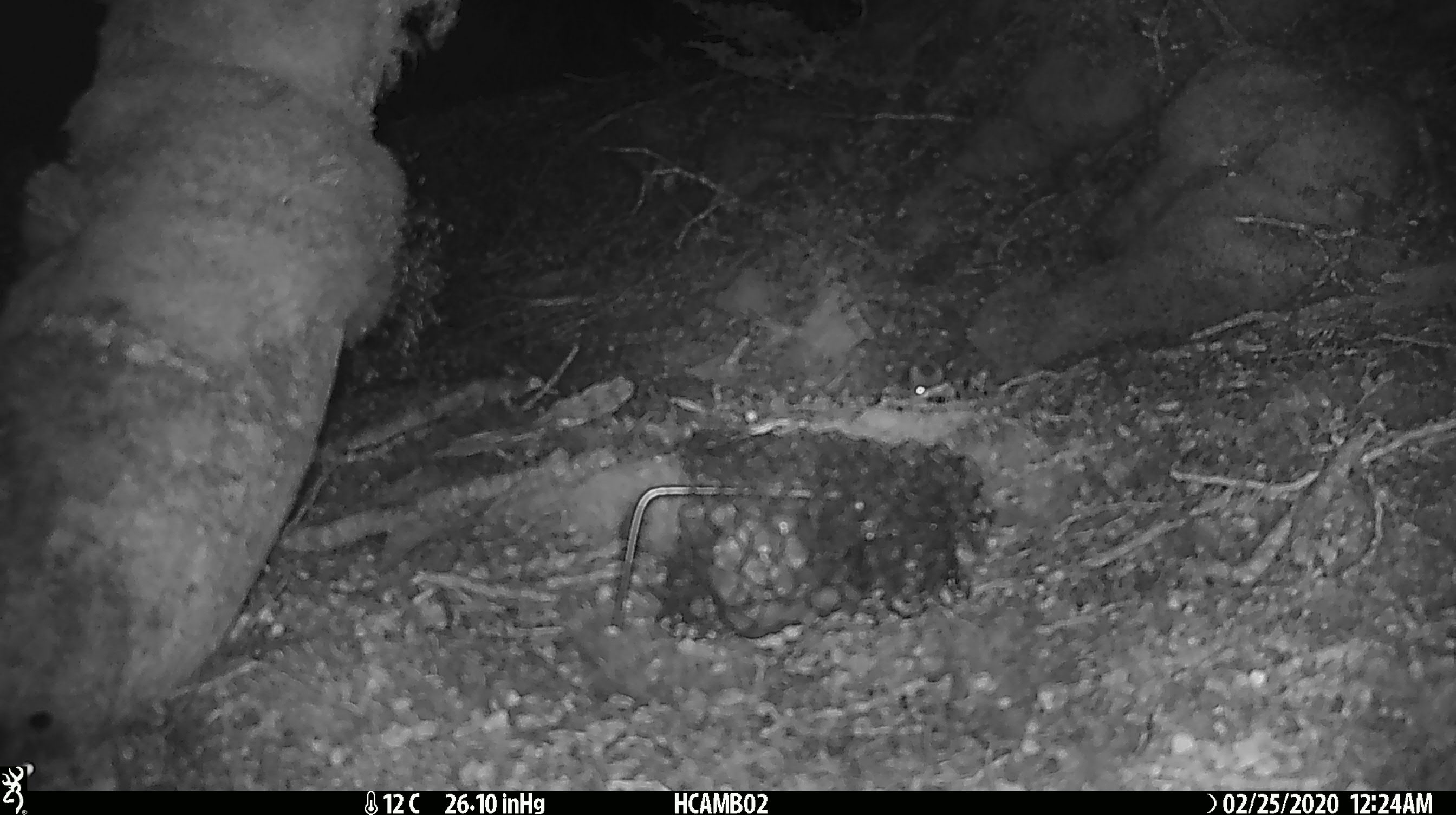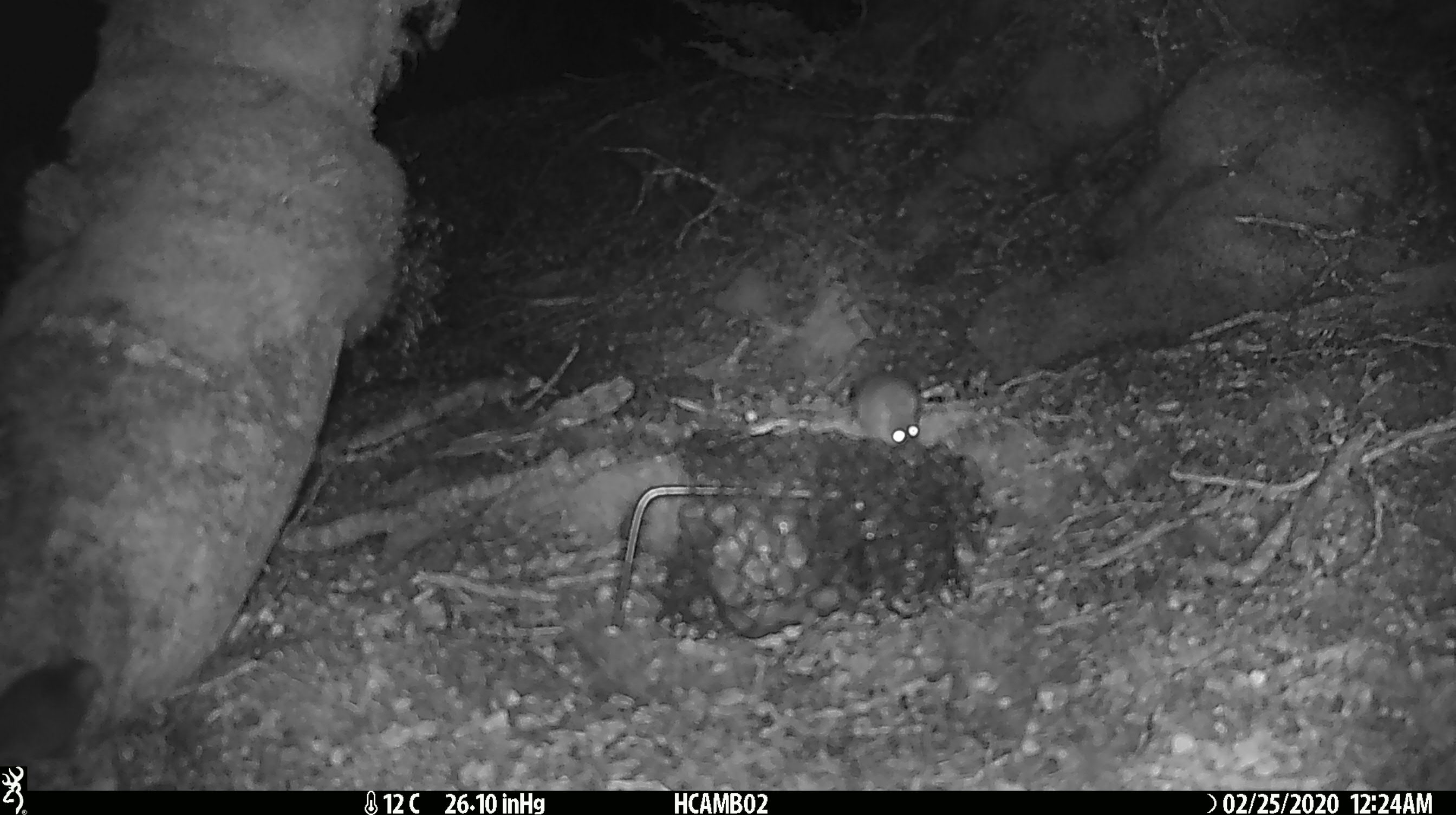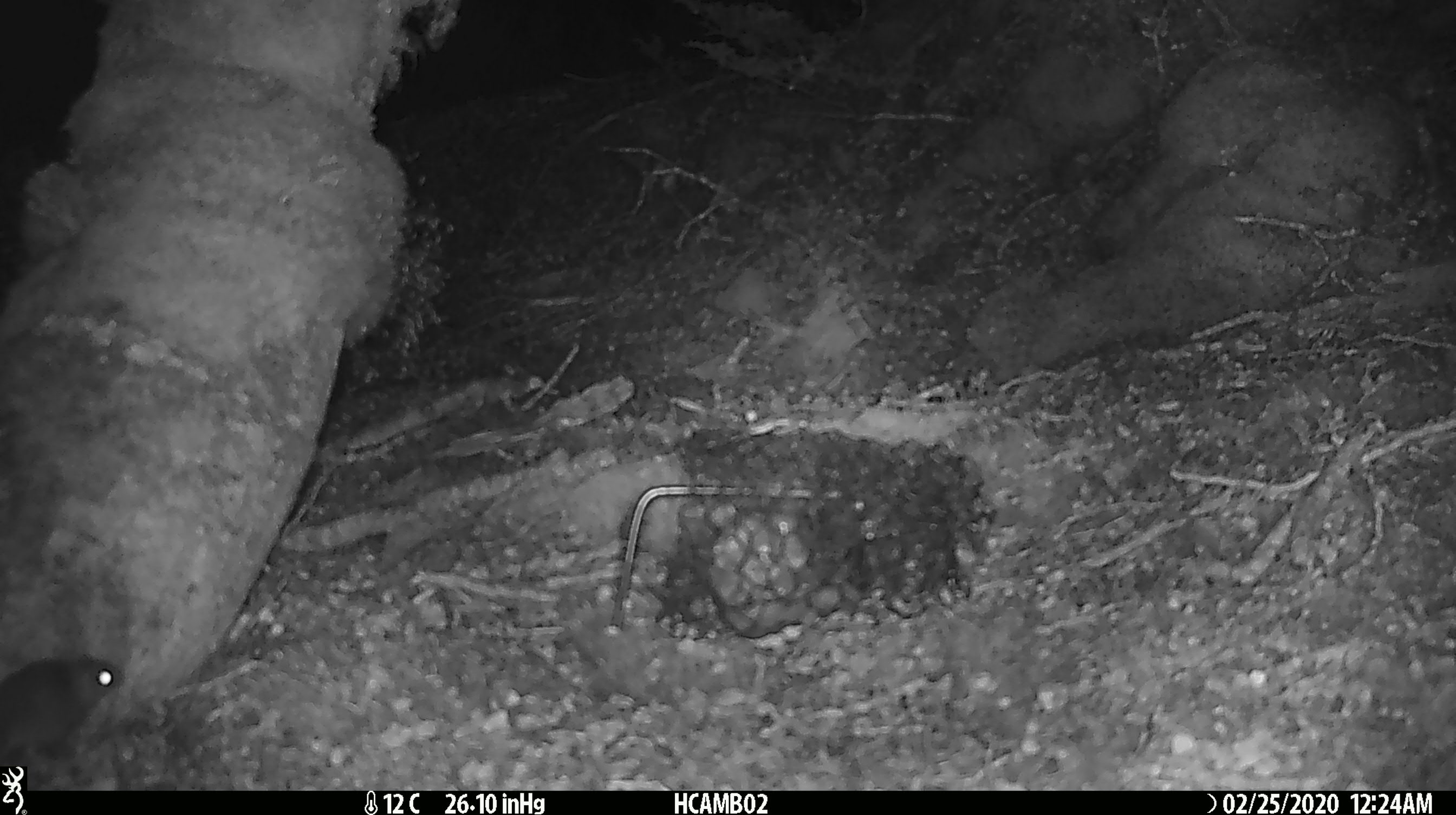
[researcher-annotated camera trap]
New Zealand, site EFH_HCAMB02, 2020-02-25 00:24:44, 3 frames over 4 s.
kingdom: Animalia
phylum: Chordata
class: Mammalia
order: Rodentia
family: Muridae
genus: Mus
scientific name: Mus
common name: mouse